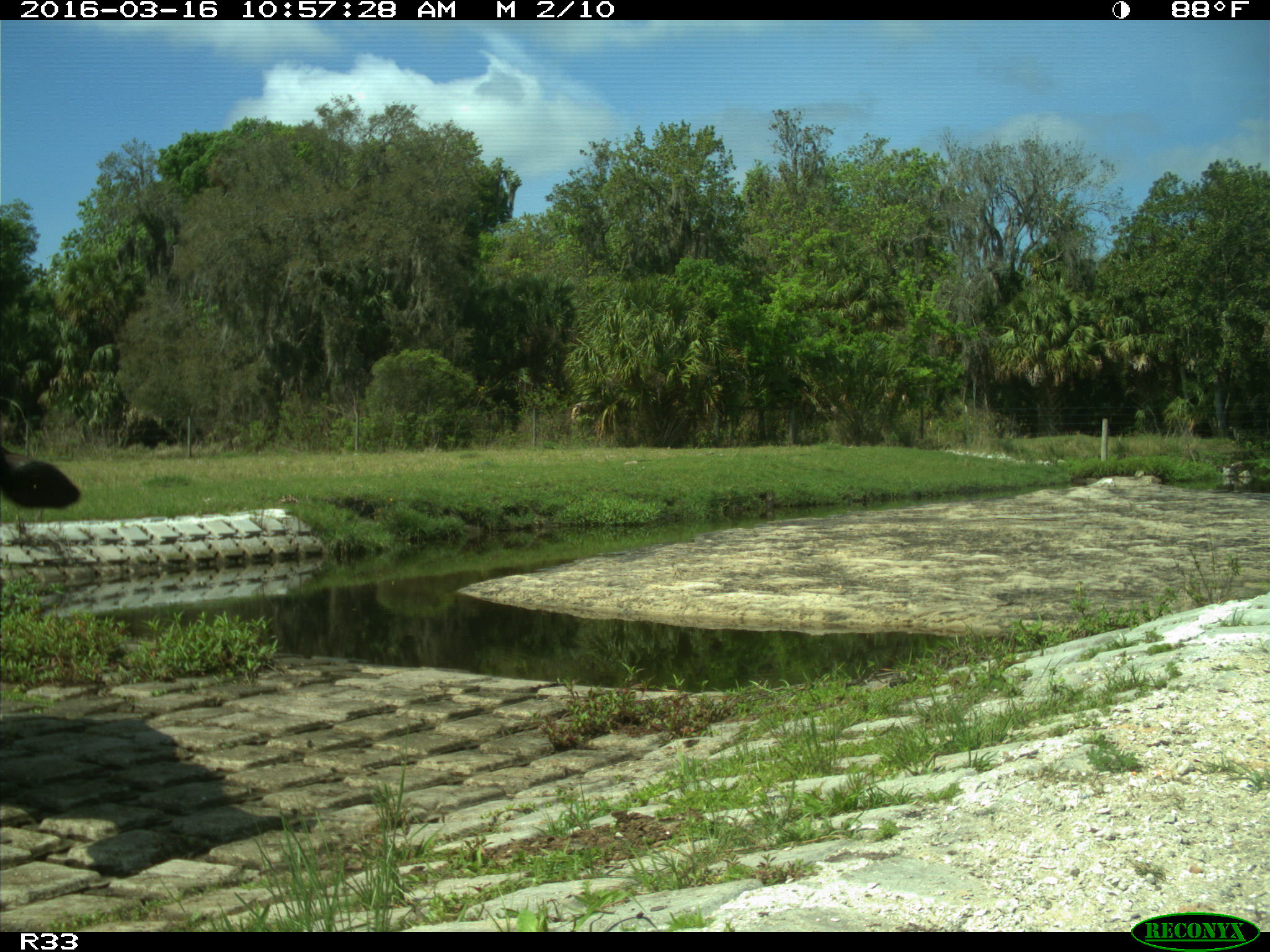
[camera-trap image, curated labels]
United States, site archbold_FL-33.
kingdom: Animalia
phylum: Chordata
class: Mammalia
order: Artiodactyla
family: Bovidae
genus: Bos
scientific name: Bos taurus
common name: domestic cow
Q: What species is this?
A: Bos taurus (domestic cow).